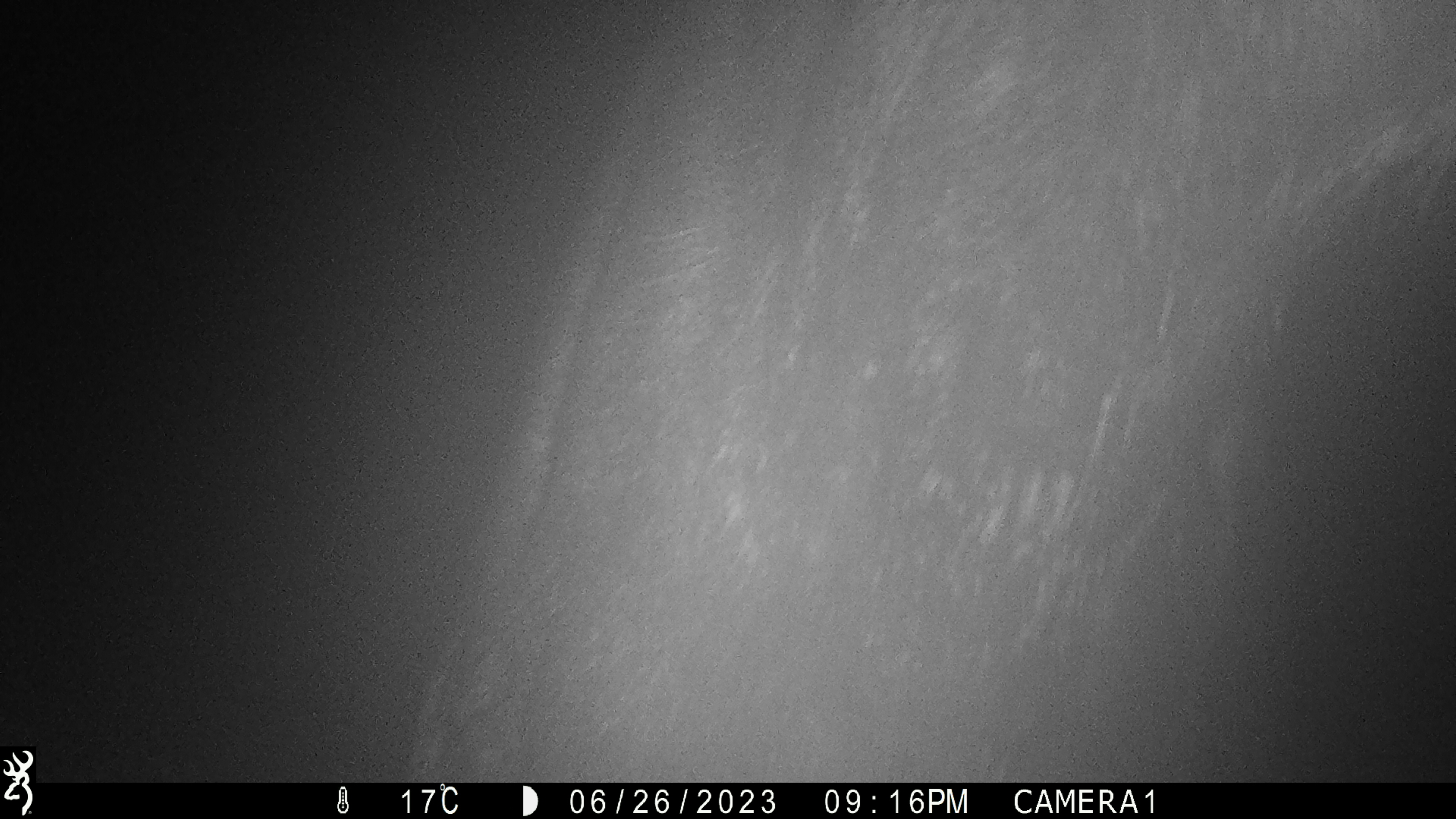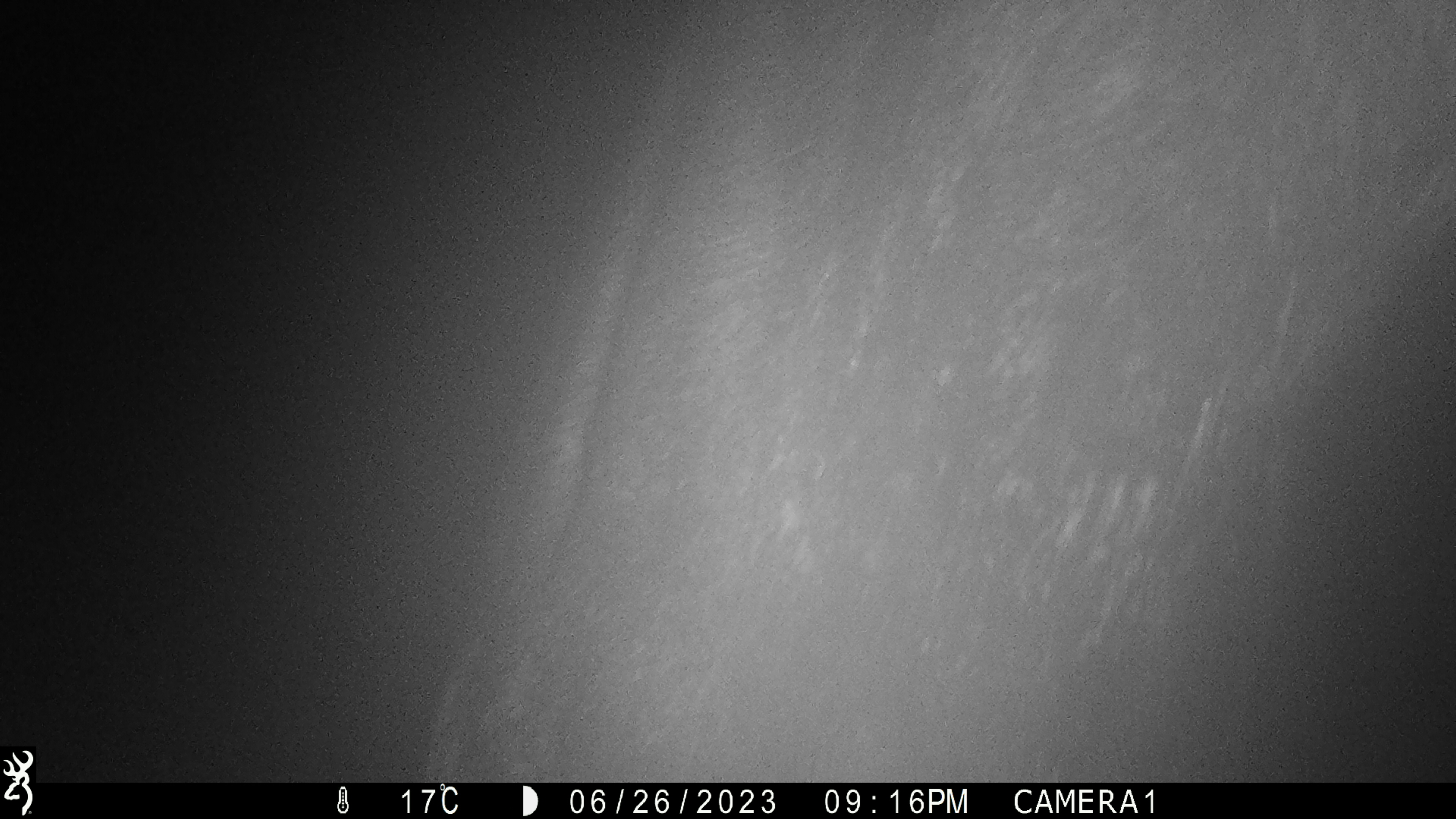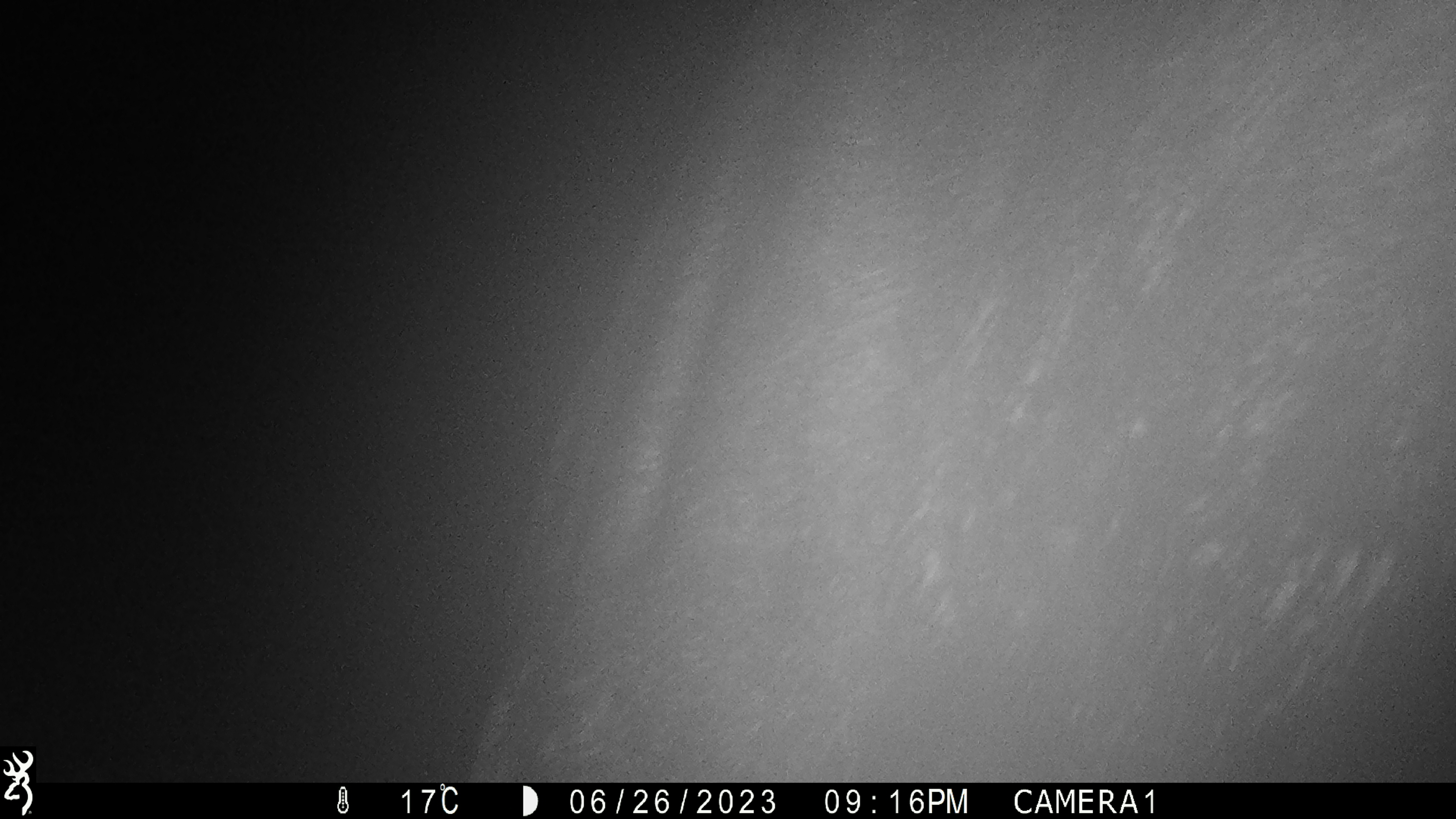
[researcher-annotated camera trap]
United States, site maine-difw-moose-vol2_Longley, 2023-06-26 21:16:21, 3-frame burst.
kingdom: Animalia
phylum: Chordata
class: Mammalia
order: Artiodactyla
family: Cervidae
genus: Alces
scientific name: Alces alces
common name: moose